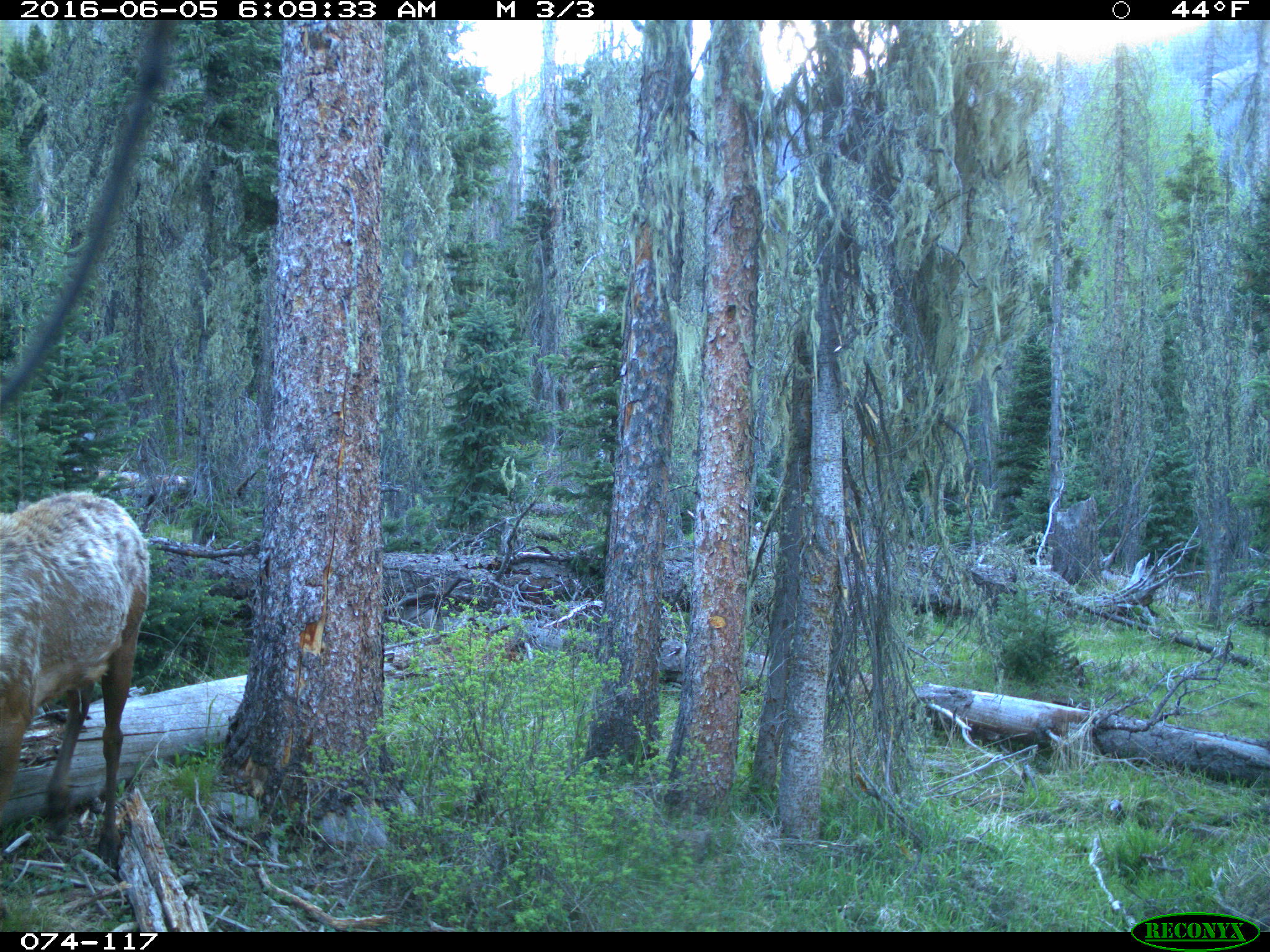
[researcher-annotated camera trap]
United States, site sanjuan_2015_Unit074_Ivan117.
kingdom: Animalia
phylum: Chordata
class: Mammalia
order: Artiodactyla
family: Cervidae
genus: Cervus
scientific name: Cervus elaphus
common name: red deer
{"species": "Cervus elaphus (red deer)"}